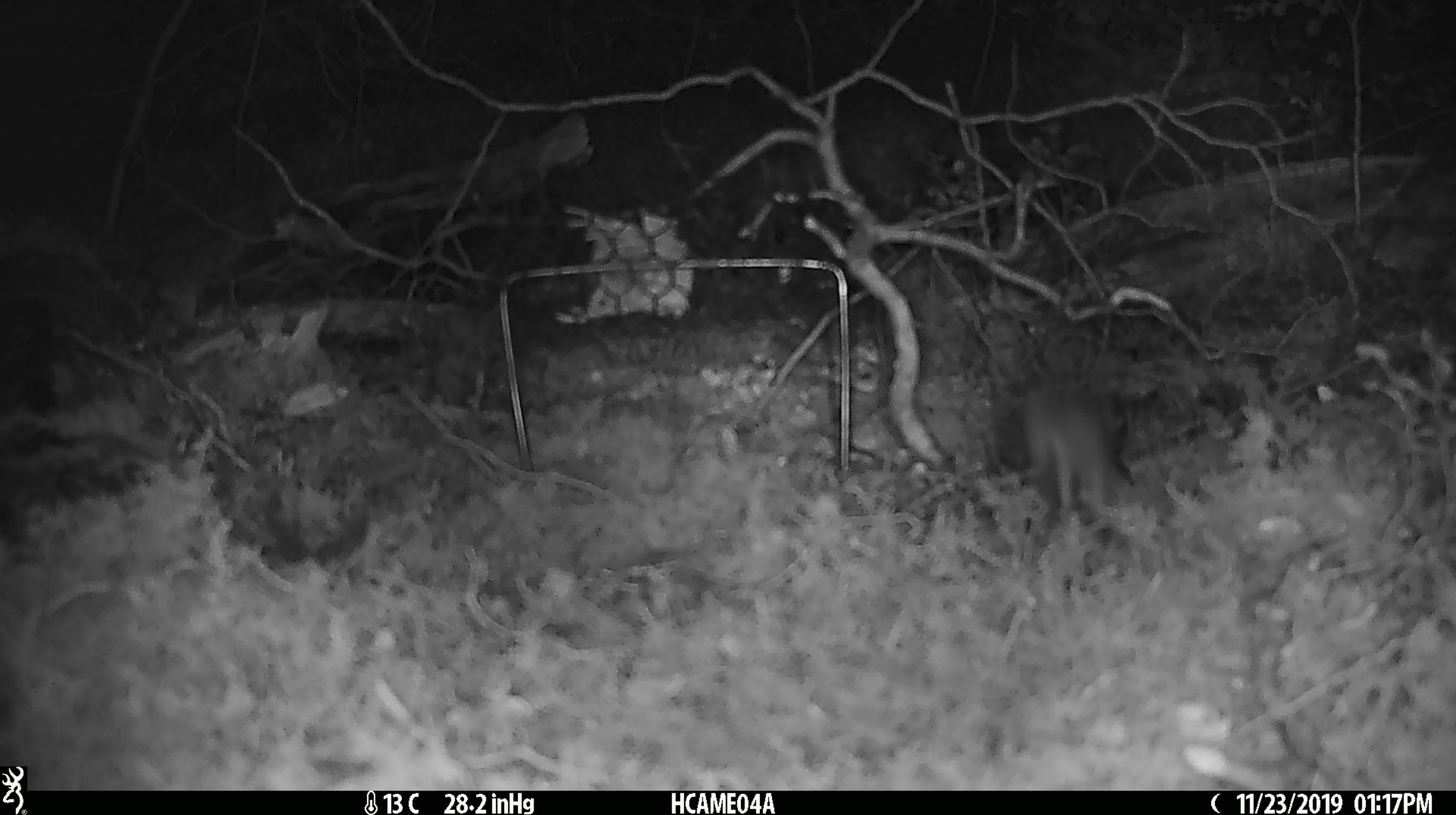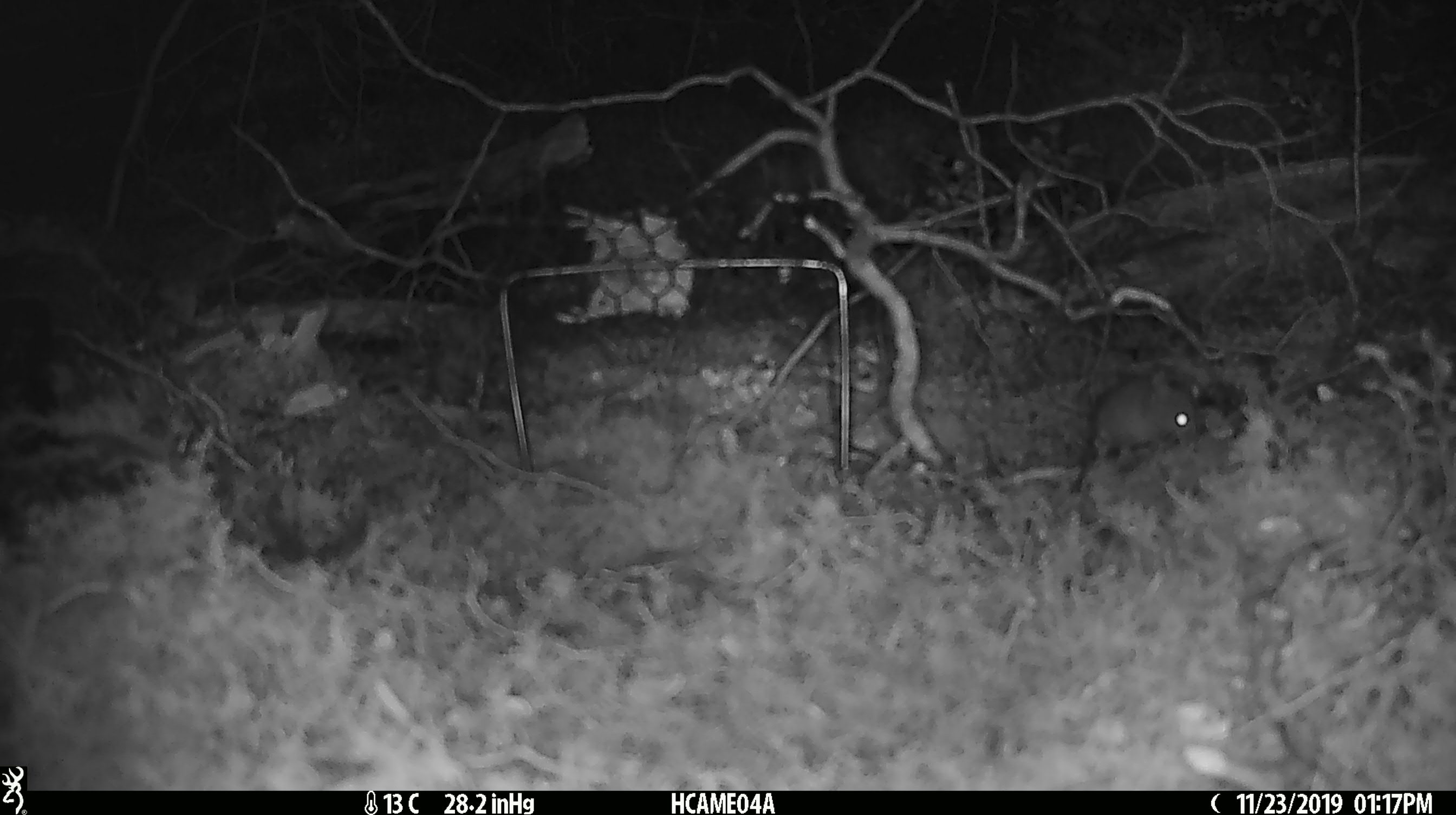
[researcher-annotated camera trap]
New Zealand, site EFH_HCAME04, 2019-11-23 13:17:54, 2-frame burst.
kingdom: Animalia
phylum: Chordata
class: Mammalia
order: Rodentia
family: Muridae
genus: Mus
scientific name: Mus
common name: mouse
Mouse (Mus).